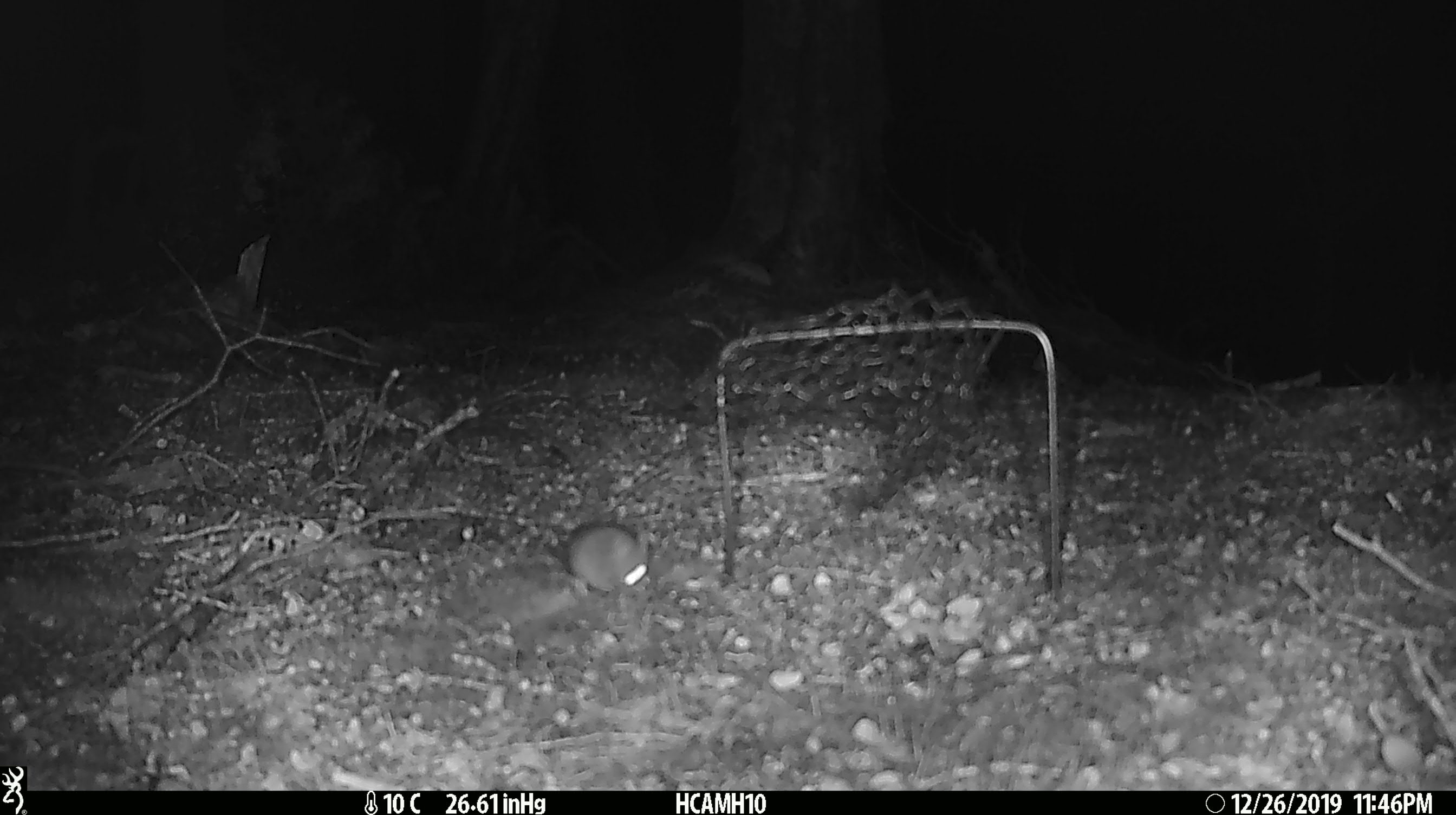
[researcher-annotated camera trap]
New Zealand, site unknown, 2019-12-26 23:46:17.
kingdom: Animalia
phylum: Chordata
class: Mammalia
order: Rodentia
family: Muridae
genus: Mus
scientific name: Mus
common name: mouse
Mouse (Mus).